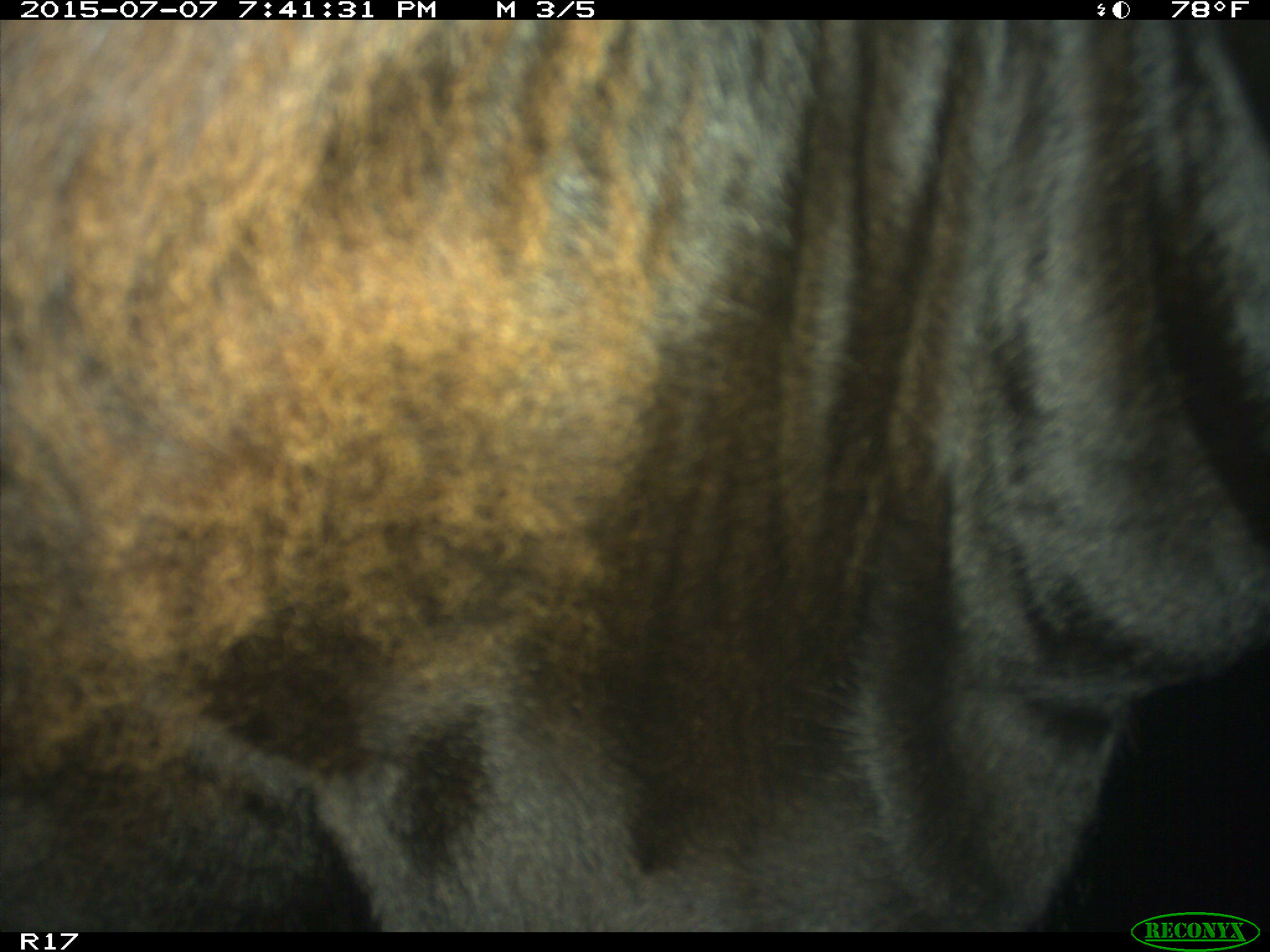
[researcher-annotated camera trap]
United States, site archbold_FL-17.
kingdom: Animalia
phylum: Chordata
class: Mammalia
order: Artiodactyla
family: Bovidae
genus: Bos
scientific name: Bos taurus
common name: domestic cow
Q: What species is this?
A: Bos taurus (domestic cow).